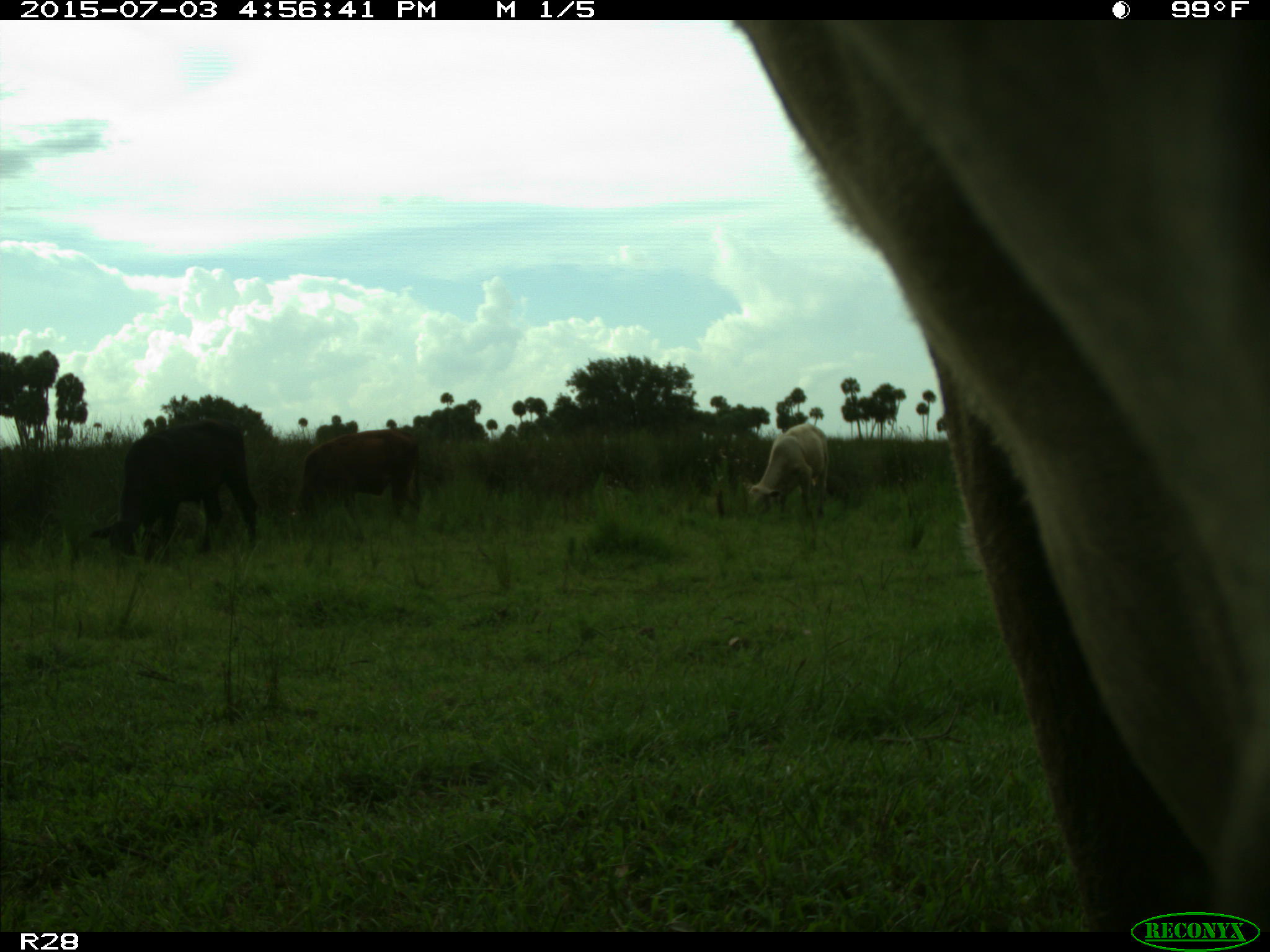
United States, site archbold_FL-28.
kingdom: Animalia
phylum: Chordata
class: Mammalia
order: Artiodactyla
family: Bovidae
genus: Bos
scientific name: Bos taurus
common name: domestic cow